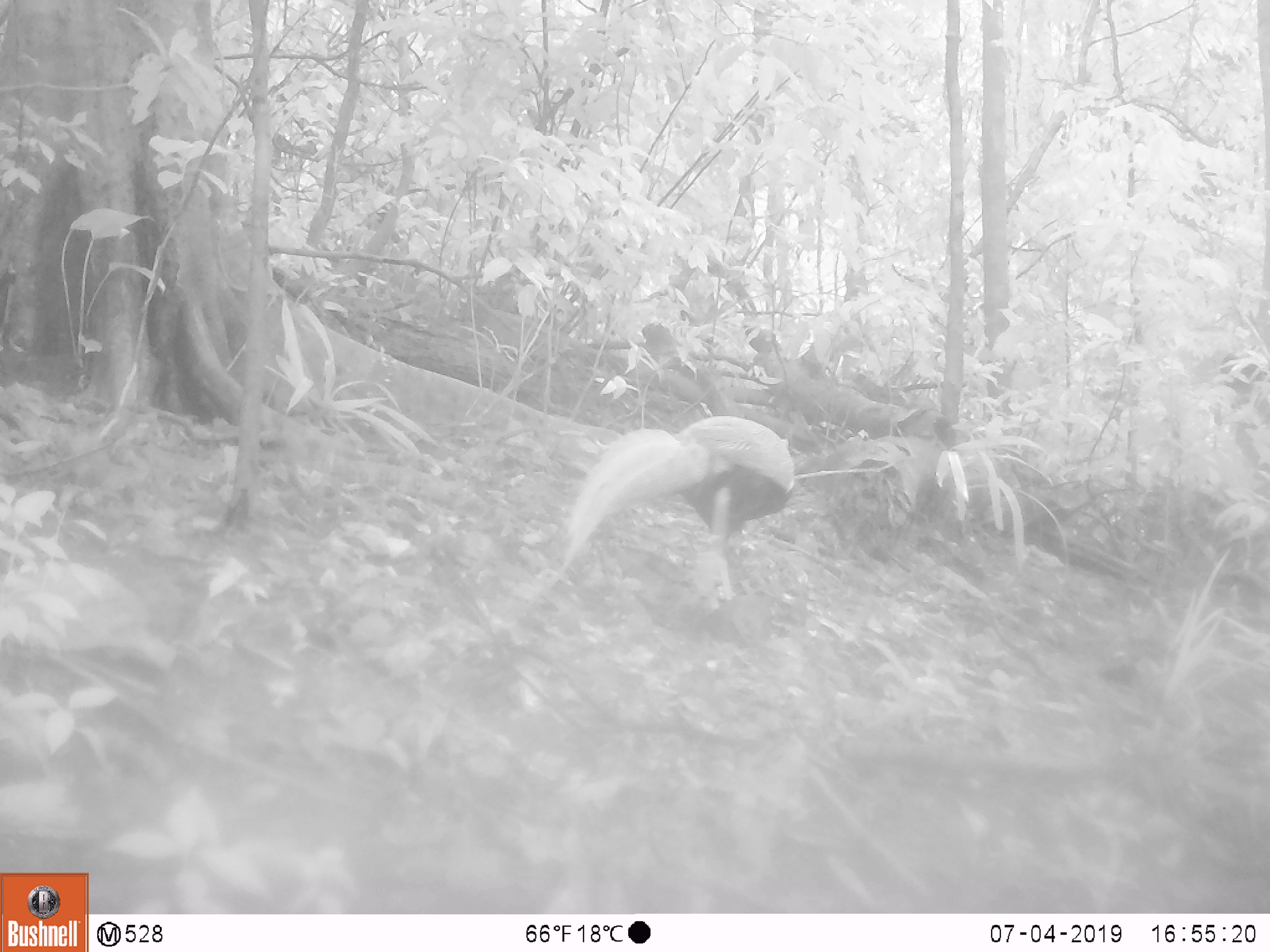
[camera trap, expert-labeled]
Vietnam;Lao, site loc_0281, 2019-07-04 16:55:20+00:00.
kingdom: Animalia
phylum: Chordata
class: Aves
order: Galliformes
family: Phasianidae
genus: Lophura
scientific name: Lophura nycthemera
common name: silver pheasant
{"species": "silver pheasant (Lophura nycthemera)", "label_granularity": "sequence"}